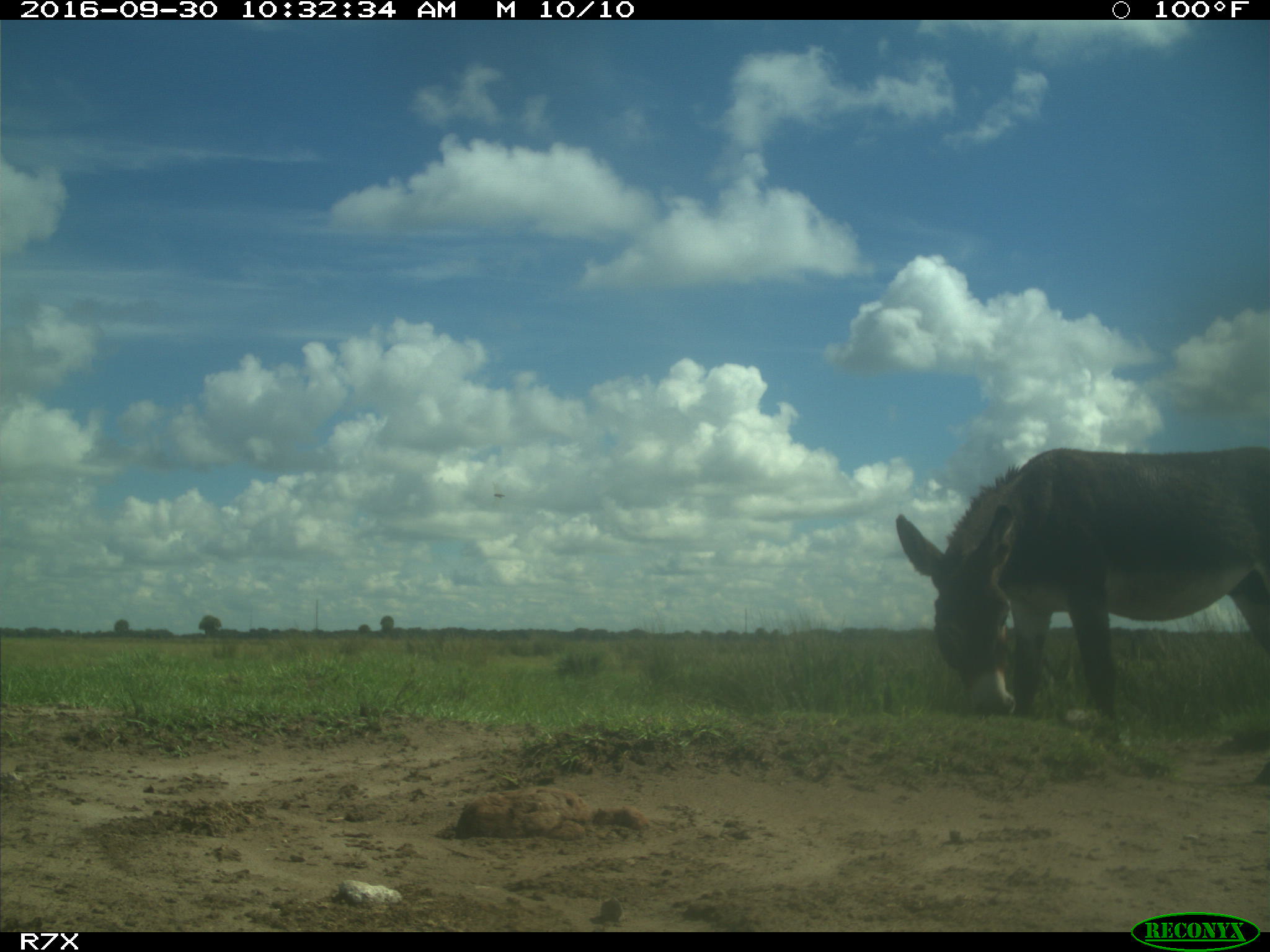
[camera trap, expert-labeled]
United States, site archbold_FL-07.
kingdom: Animalia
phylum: Chordata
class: Mammalia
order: Perissodactyla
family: Equidae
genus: Equus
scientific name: Equus africanus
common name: african wild ass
Equus africanus (african wild ass).